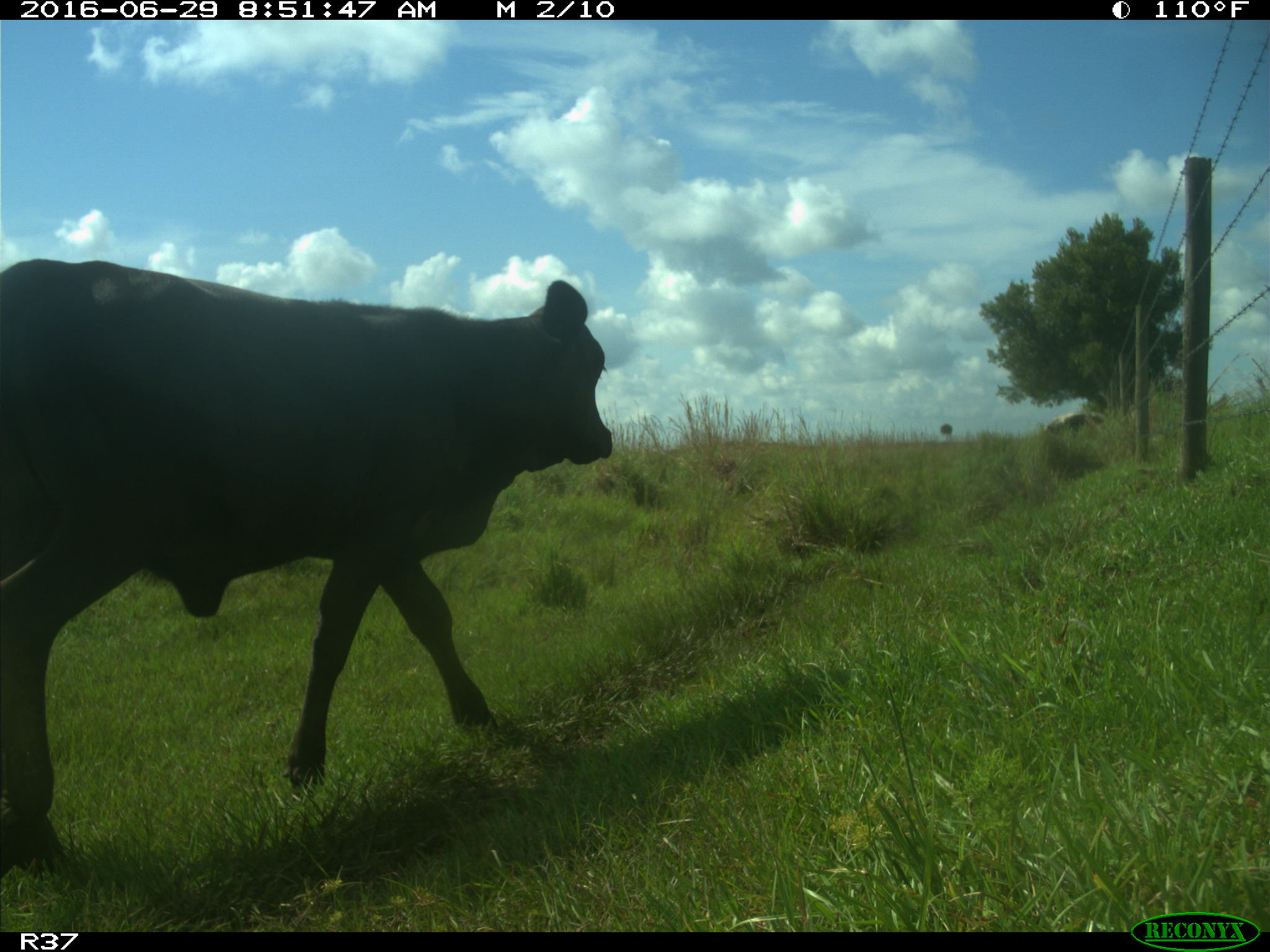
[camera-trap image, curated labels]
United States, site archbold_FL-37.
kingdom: Animalia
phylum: Chordata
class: Mammalia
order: Artiodactyla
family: Bovidae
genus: Bos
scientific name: Bos taurus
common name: domestic cow